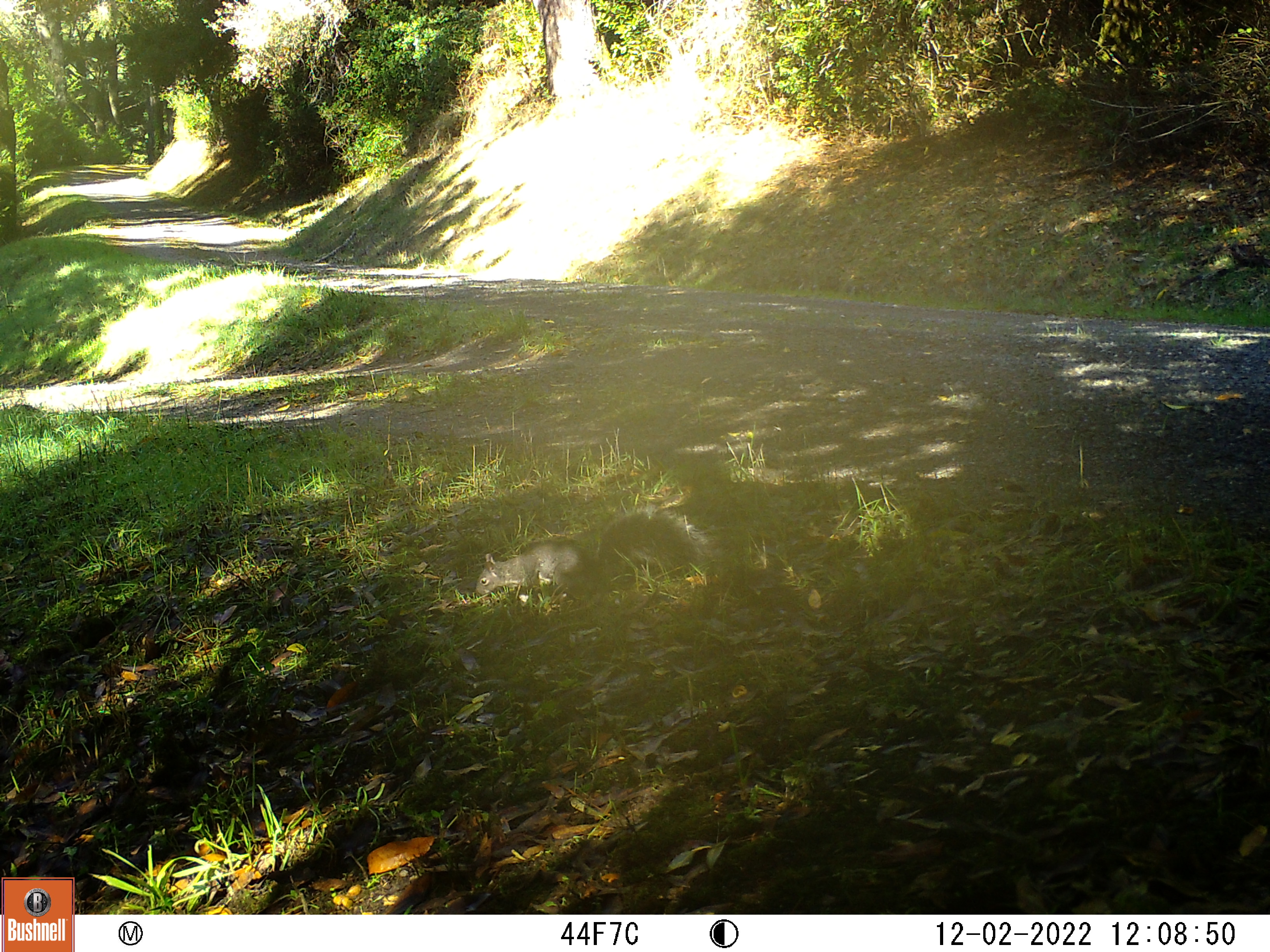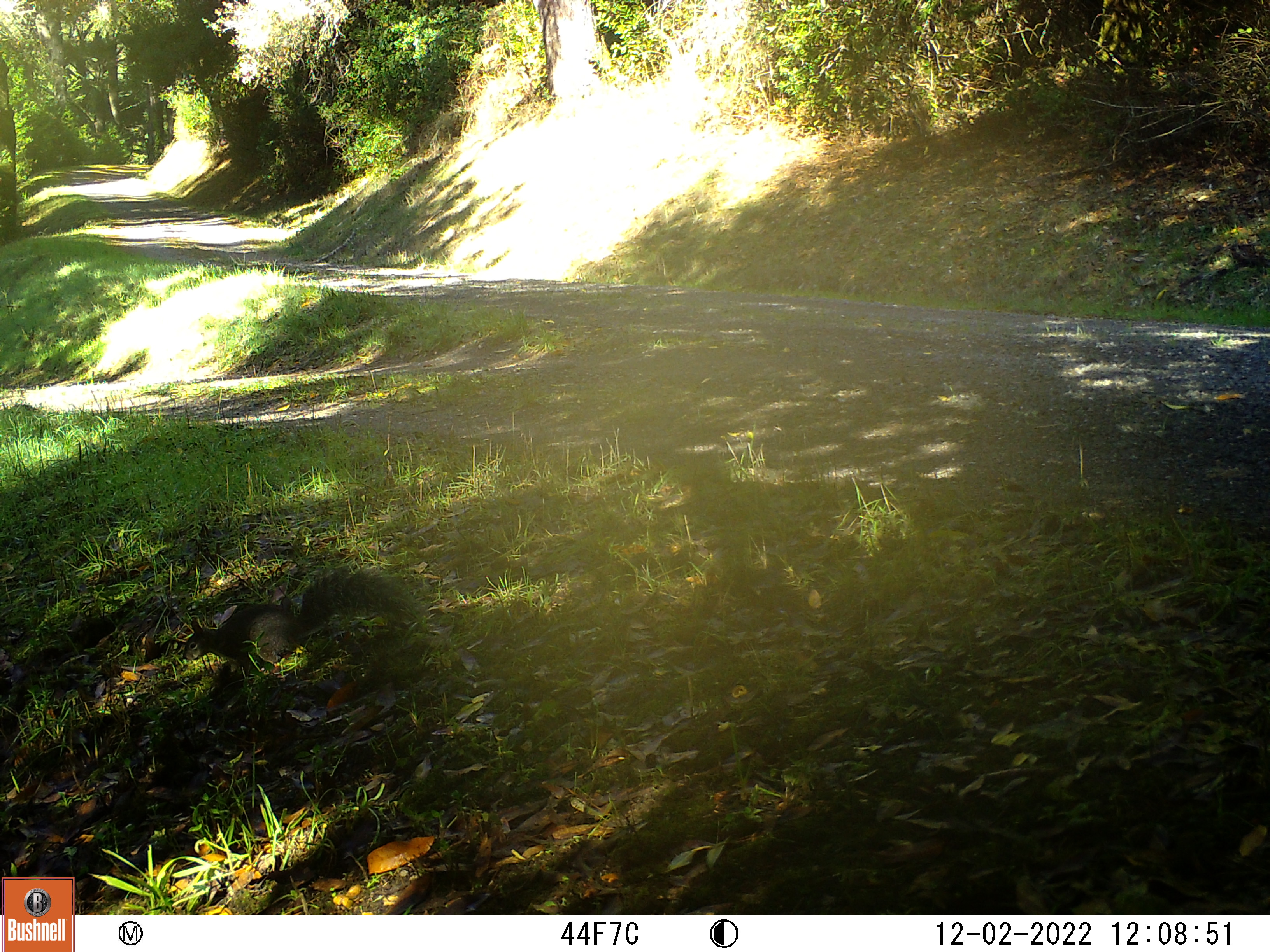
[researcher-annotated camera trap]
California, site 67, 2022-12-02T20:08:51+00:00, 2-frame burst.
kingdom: Animalia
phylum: Chordata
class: Mammalia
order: Rodentia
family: Sciuridae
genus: Sciurus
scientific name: Sciurus griseus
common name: western gray squirrel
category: western grey squirrel